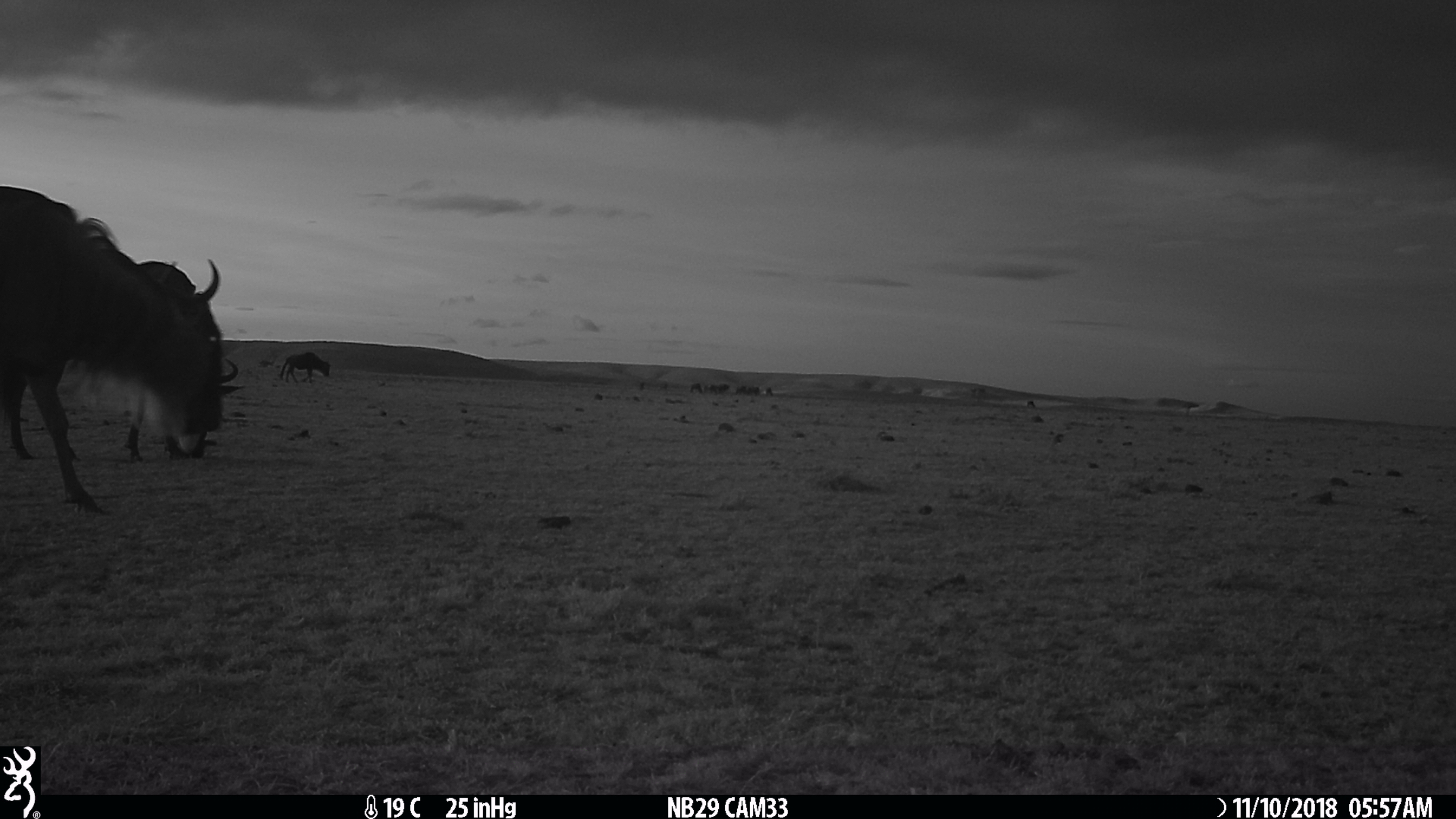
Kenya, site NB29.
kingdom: Animalia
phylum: Chordata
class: Mammalia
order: Artiodactyla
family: Bovidae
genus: Connochaetes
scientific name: Connochaetes taurinus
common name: blue wildebeest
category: wildebeest